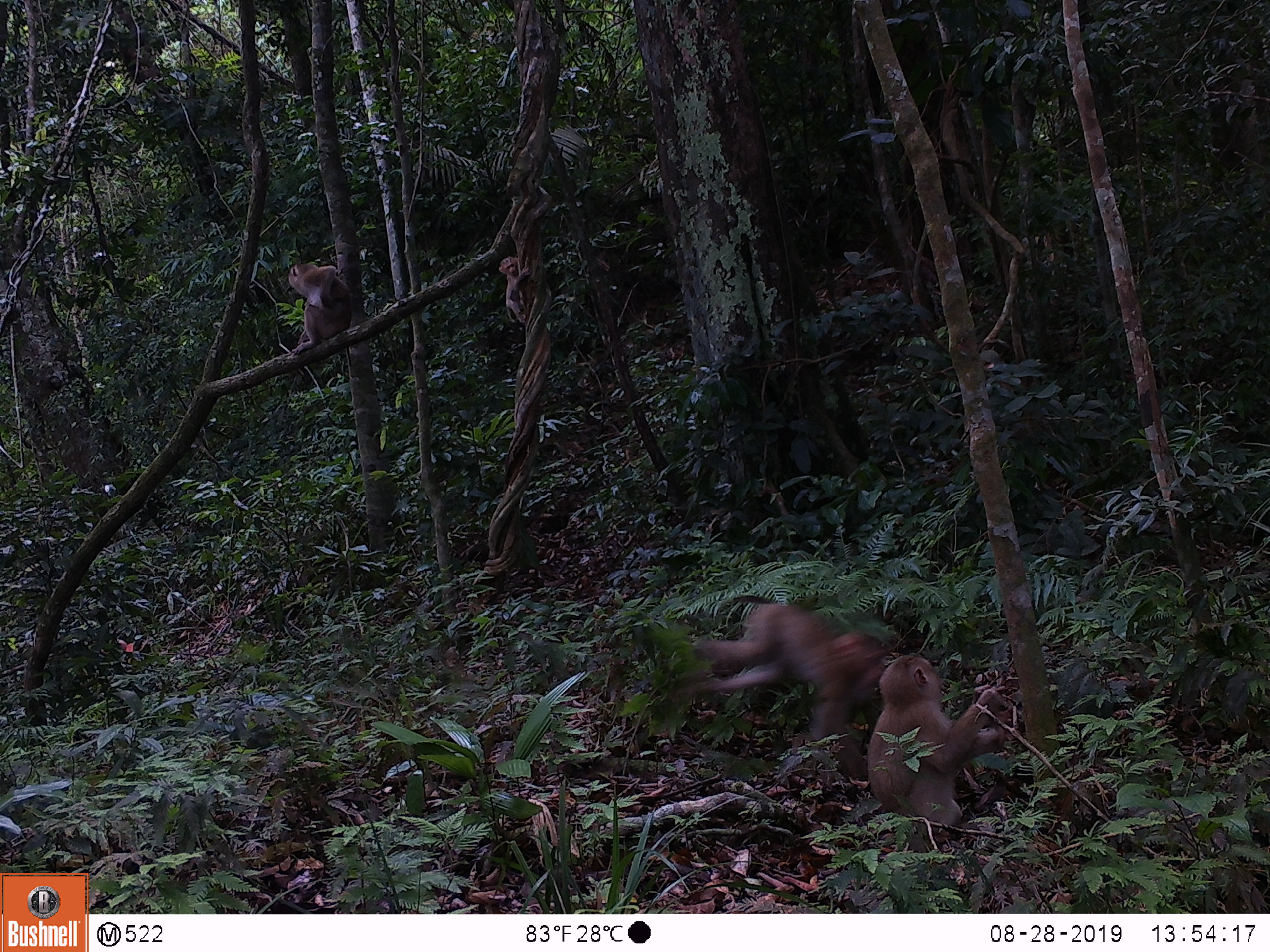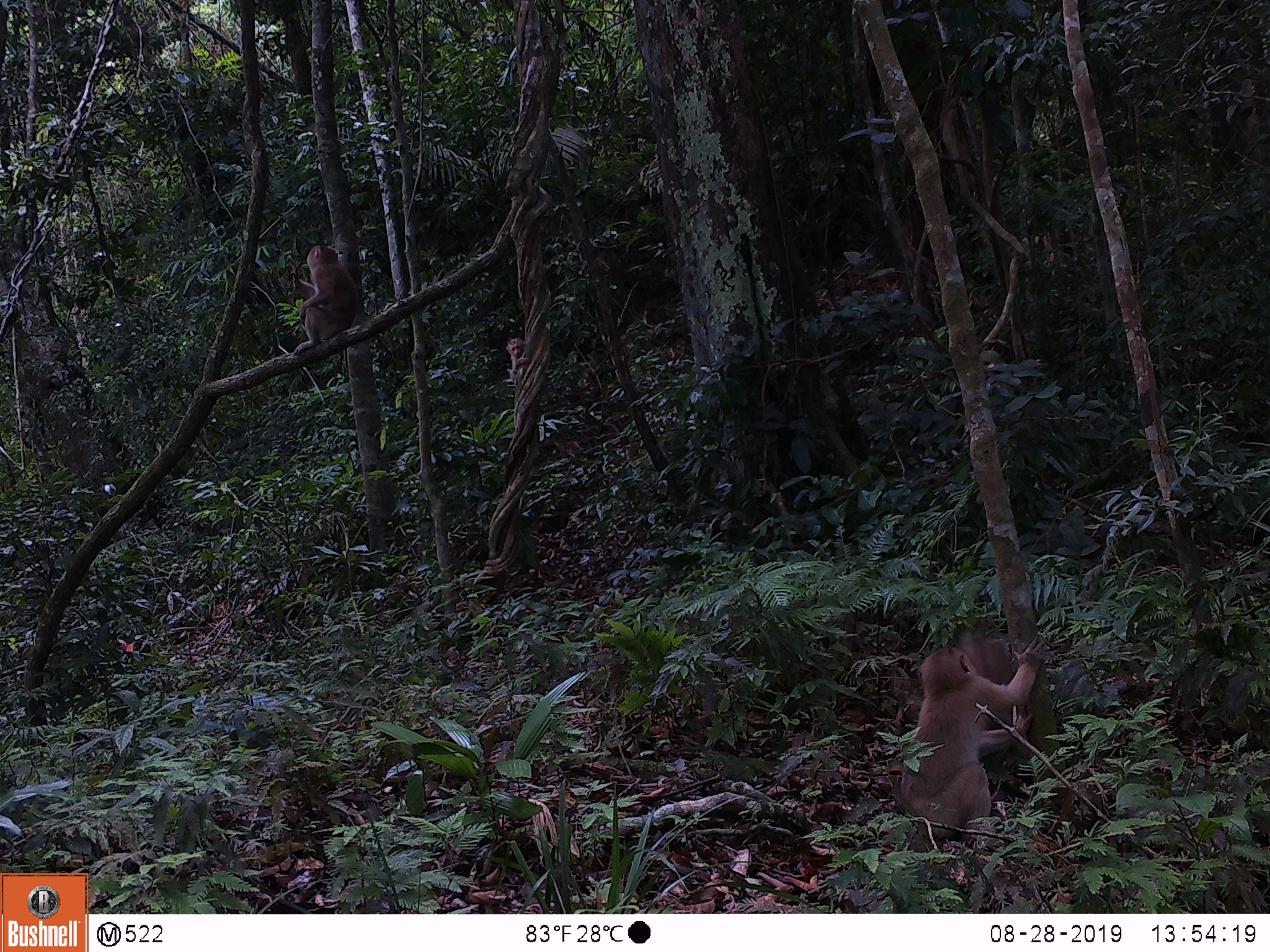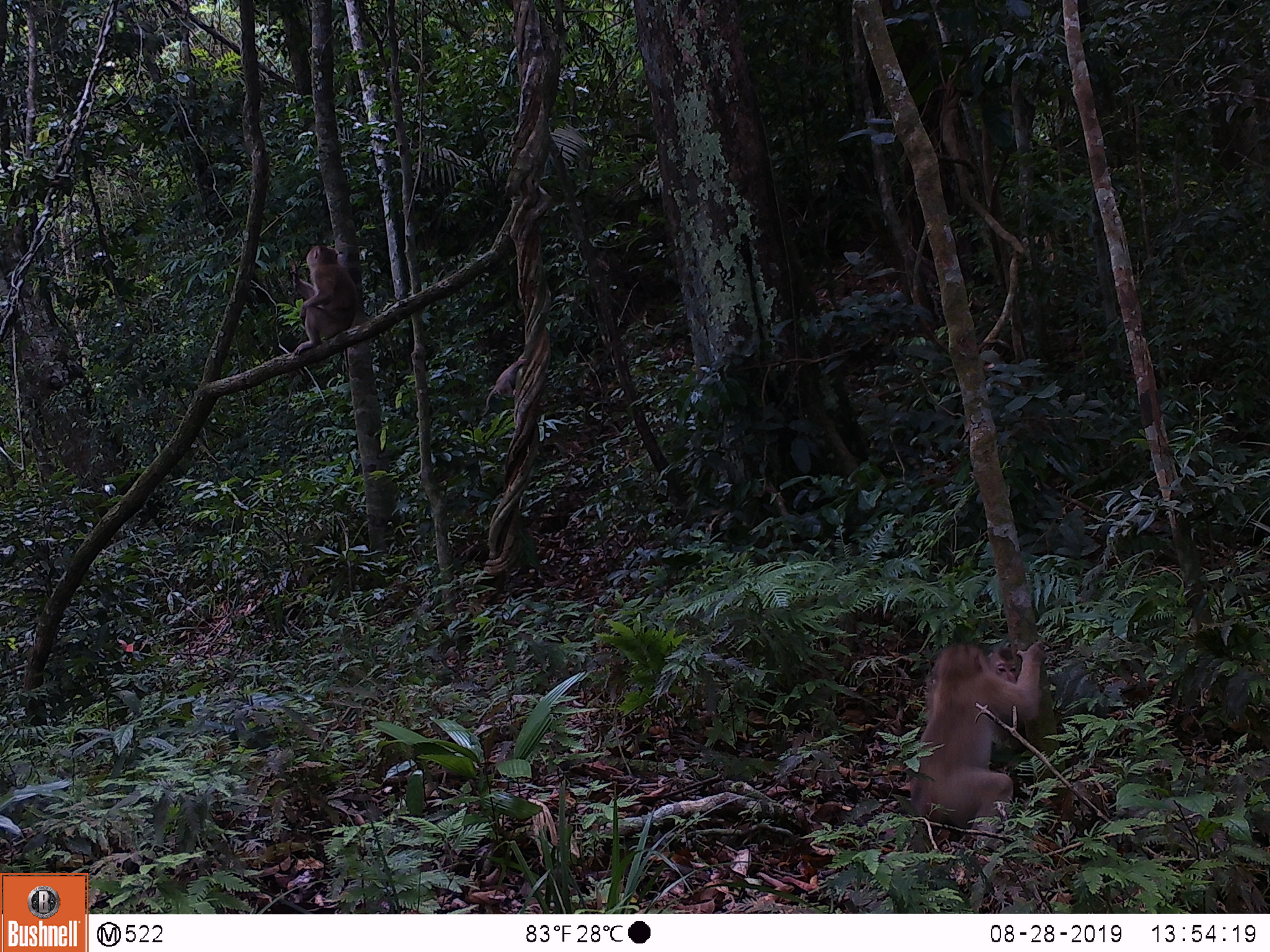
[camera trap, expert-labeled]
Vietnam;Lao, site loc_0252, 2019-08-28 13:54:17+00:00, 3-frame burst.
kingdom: Animalia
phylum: Chordata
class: Mammalia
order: Primates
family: Cercopithecidae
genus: Macaca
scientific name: Macaca nemestrina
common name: pig-tailed macaque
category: pig tailed macaque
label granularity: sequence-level